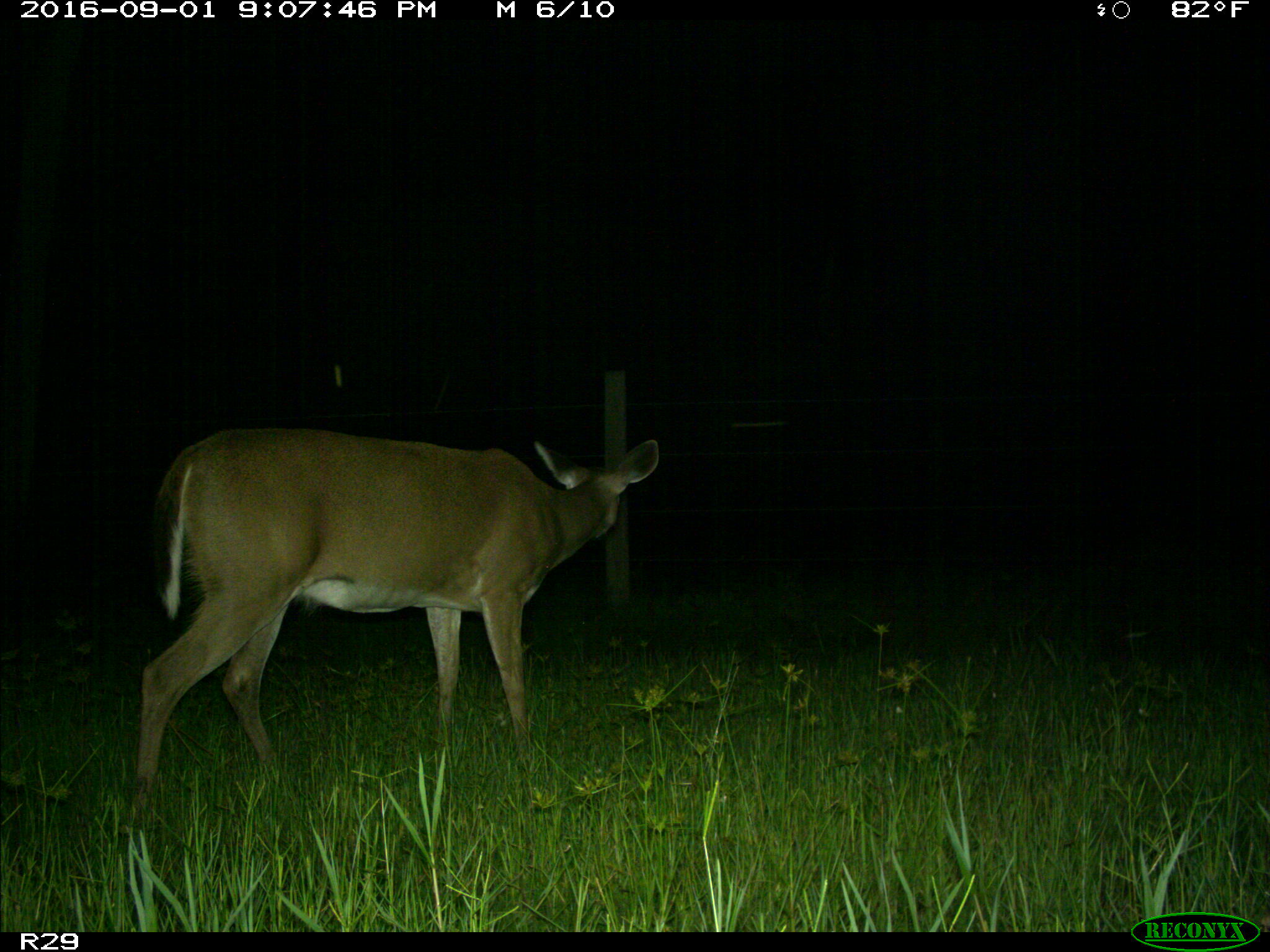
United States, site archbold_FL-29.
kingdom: Animalia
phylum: Chordata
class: Mammalia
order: Artiodactyla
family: Cervidae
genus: Odocoileus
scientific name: Odocoileus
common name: deer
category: unidentified deer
Unidentified deer (deer) (Odocoileus).